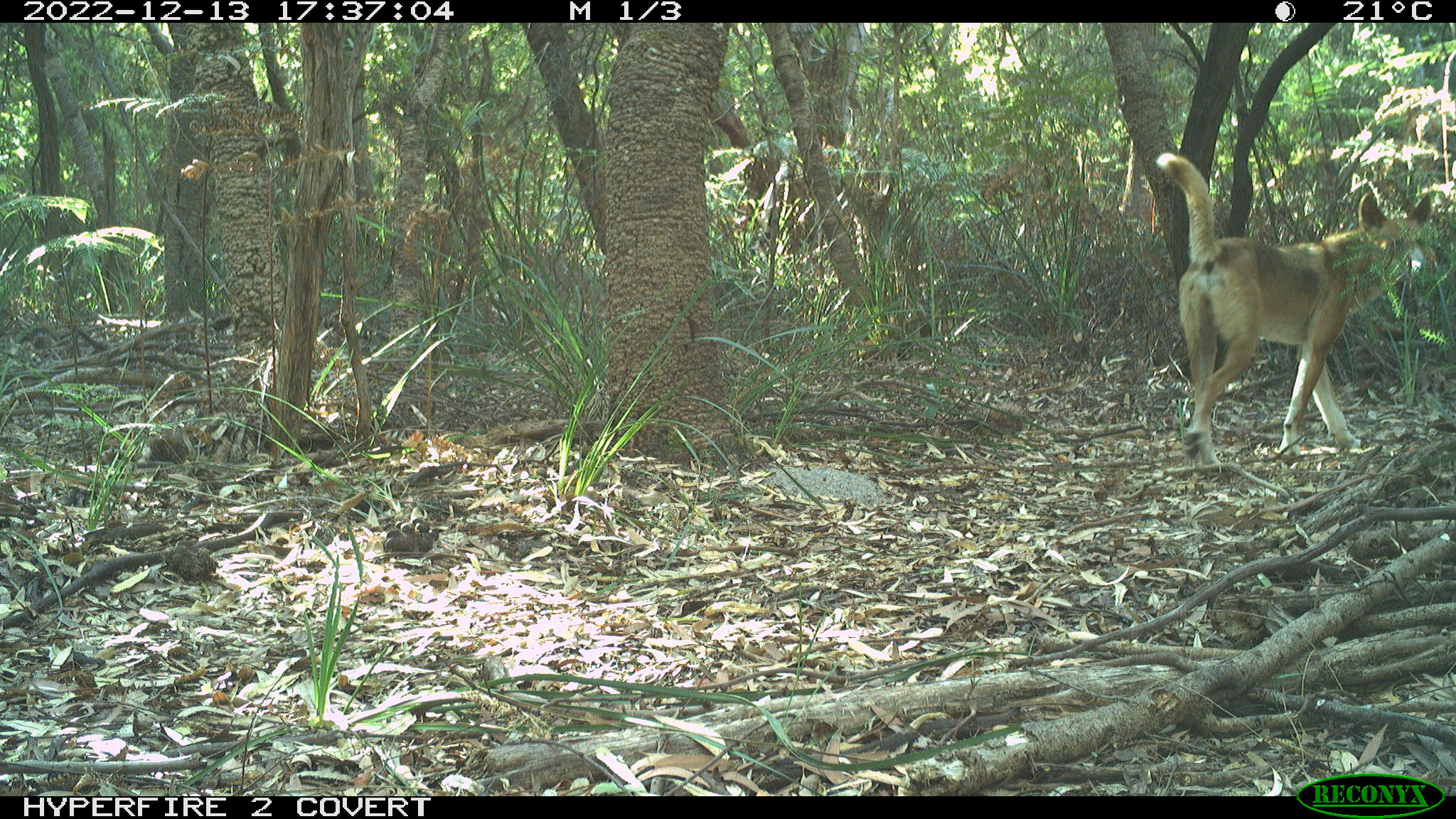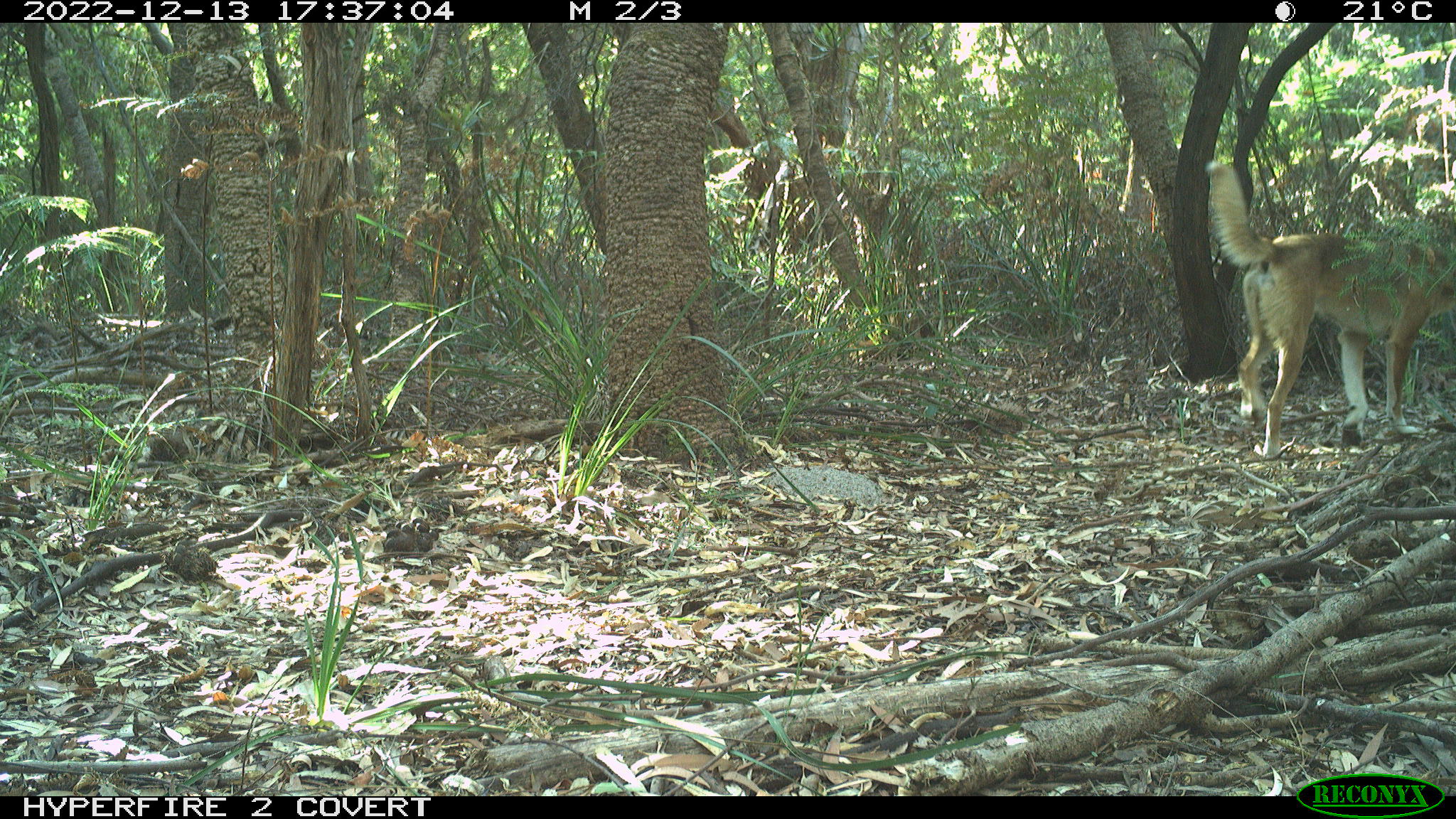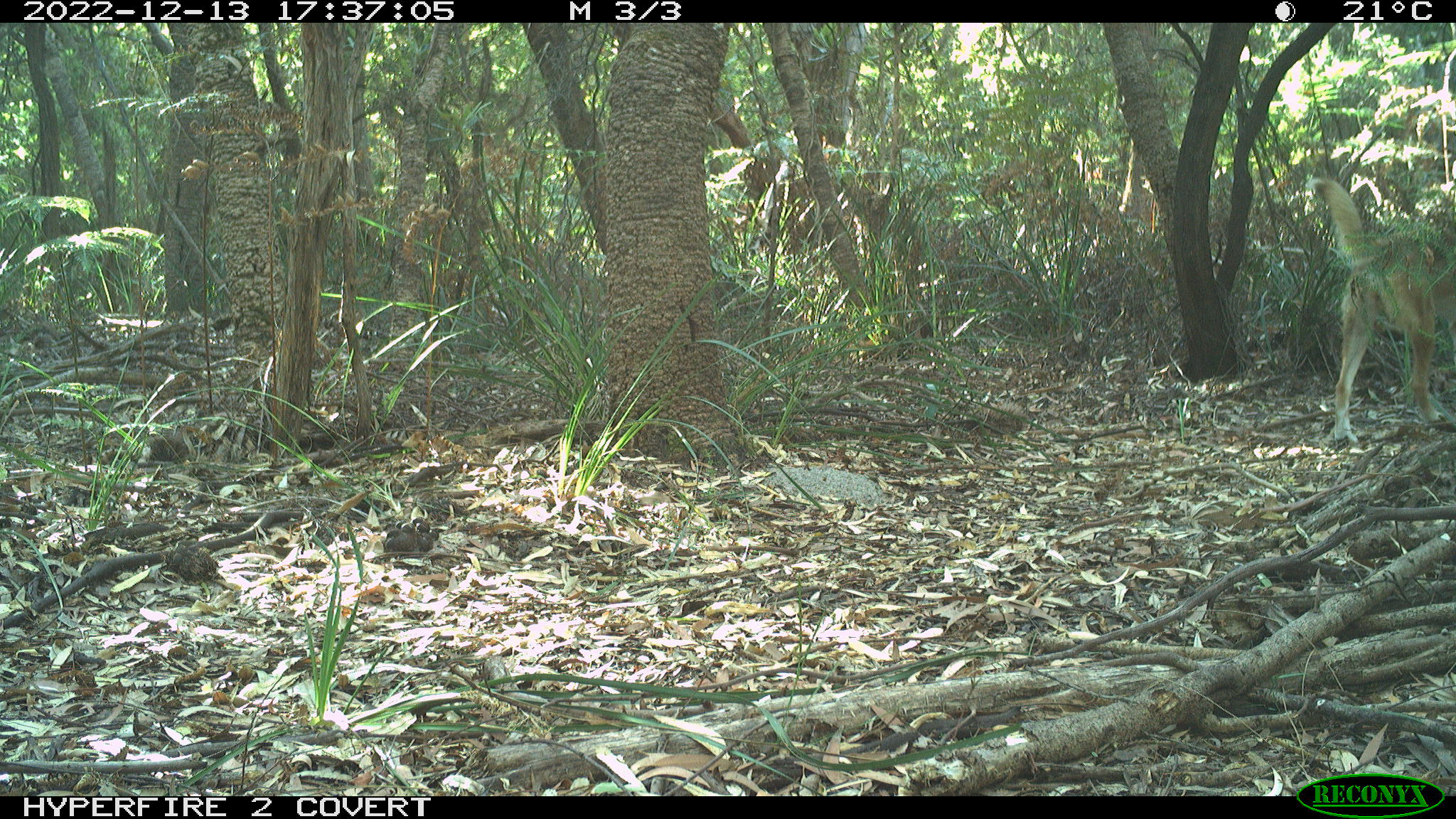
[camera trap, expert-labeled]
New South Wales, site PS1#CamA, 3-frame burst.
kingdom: Animalia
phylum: Chordata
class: Mammalia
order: Carnivora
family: Canidae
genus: Canis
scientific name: Canis familiaris dingo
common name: dingo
Dingo (Canis familiaris dingo).